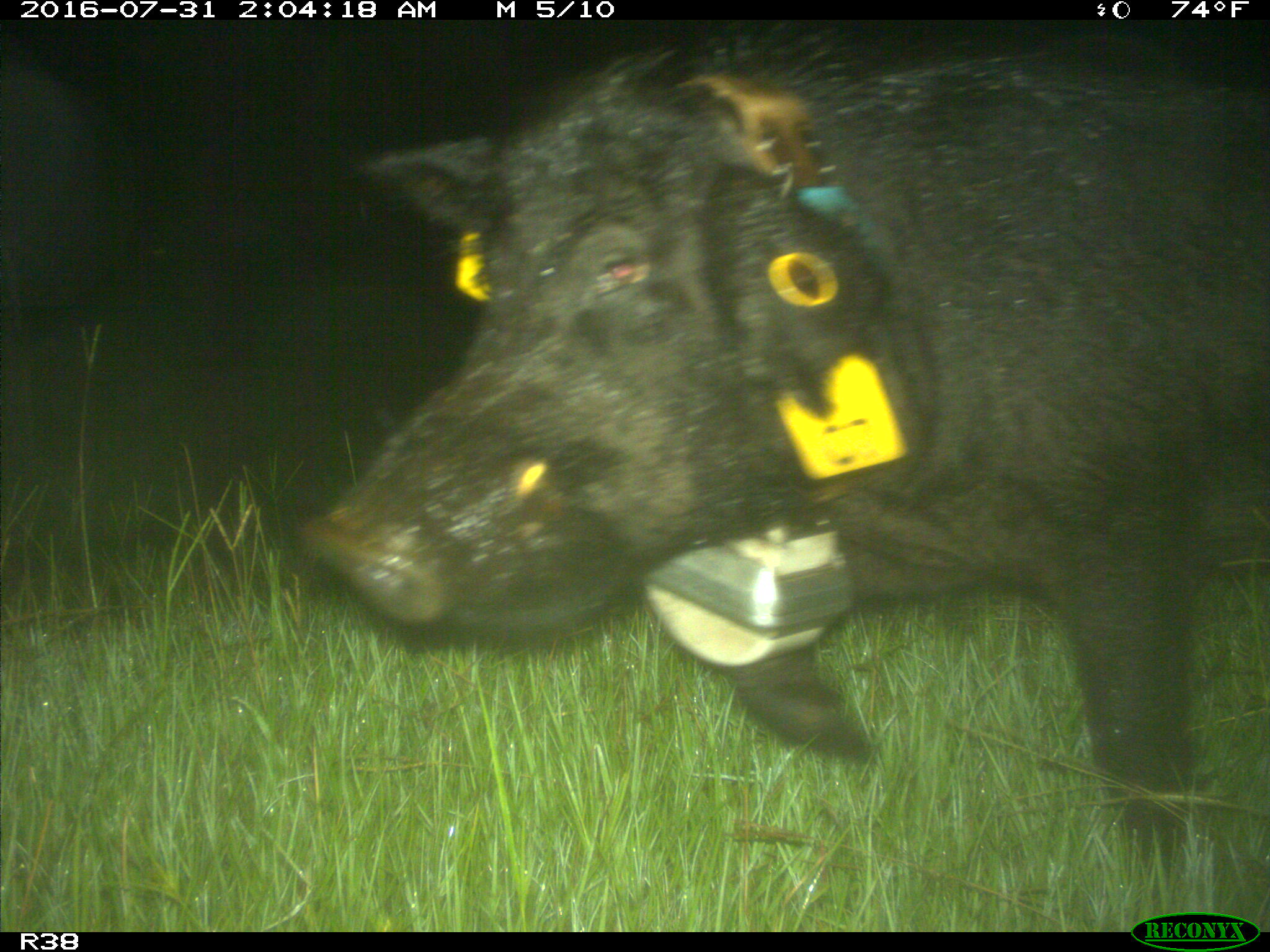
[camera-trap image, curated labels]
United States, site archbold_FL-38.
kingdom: Animalia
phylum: Chordata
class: Mammalia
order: Artiodactyla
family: Suidae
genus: Sus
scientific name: Sus scrofa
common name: wild boar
Sus scrofa (wild boar).